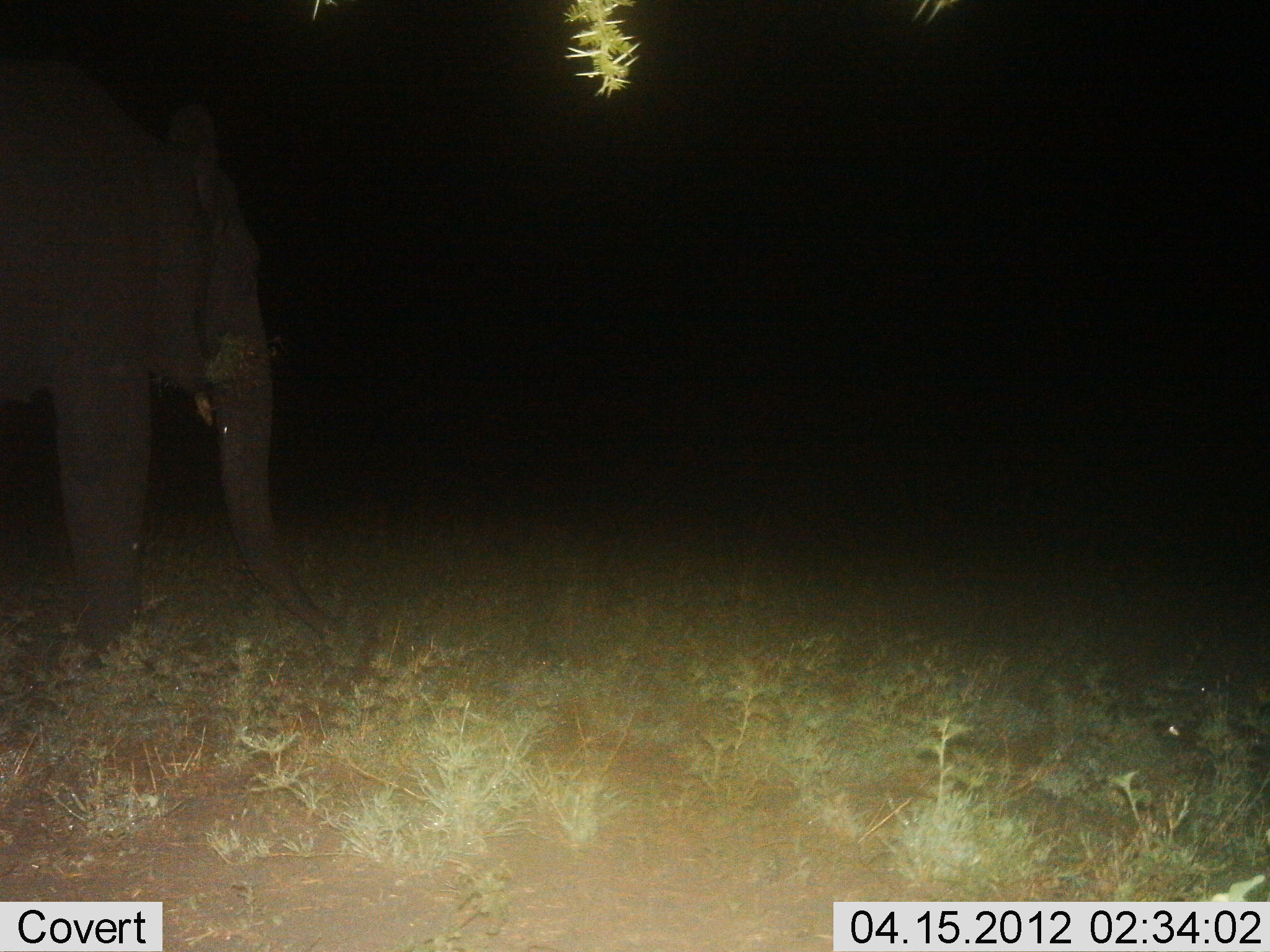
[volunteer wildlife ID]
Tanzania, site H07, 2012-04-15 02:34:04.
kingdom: Animalia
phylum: Chordata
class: Mammalia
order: Proboscidea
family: Elephantidae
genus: Loxodonta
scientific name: Loxodonta africana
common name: african bush elephant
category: elephant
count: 1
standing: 73%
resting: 0%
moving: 12%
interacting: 0%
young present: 4%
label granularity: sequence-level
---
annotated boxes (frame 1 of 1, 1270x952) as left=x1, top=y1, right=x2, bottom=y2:
animal: left=0, top=49, right=351, bottom=663